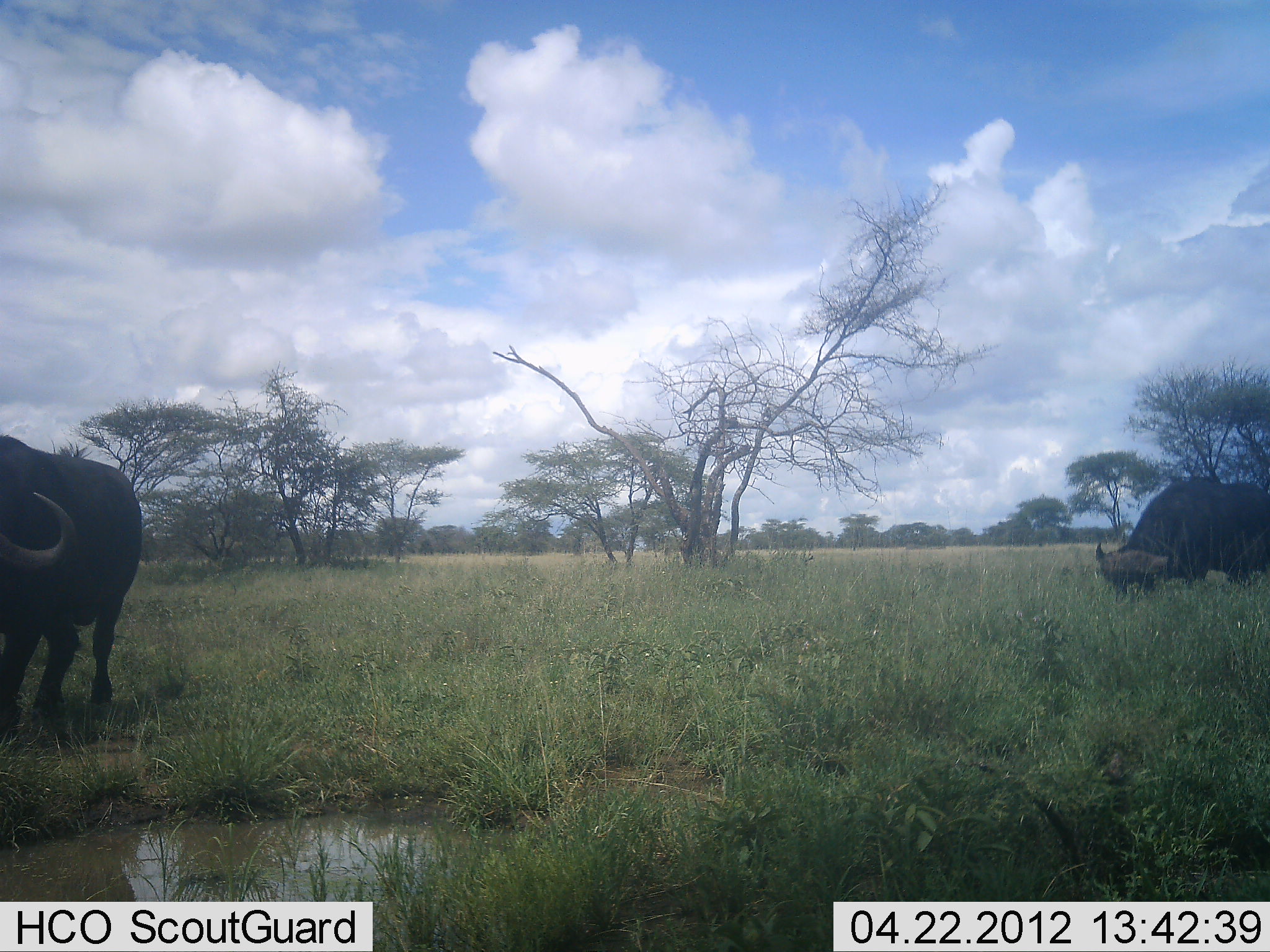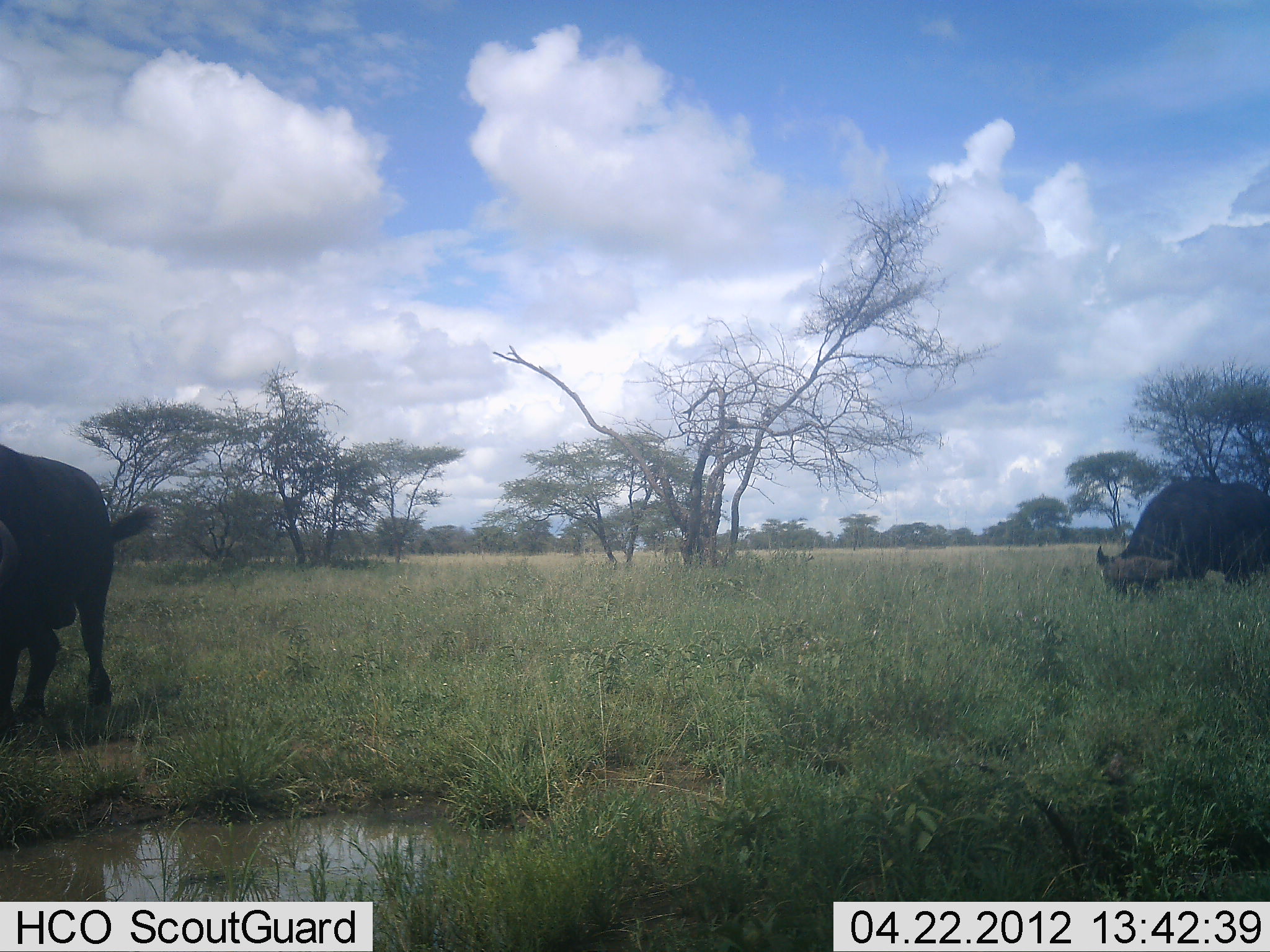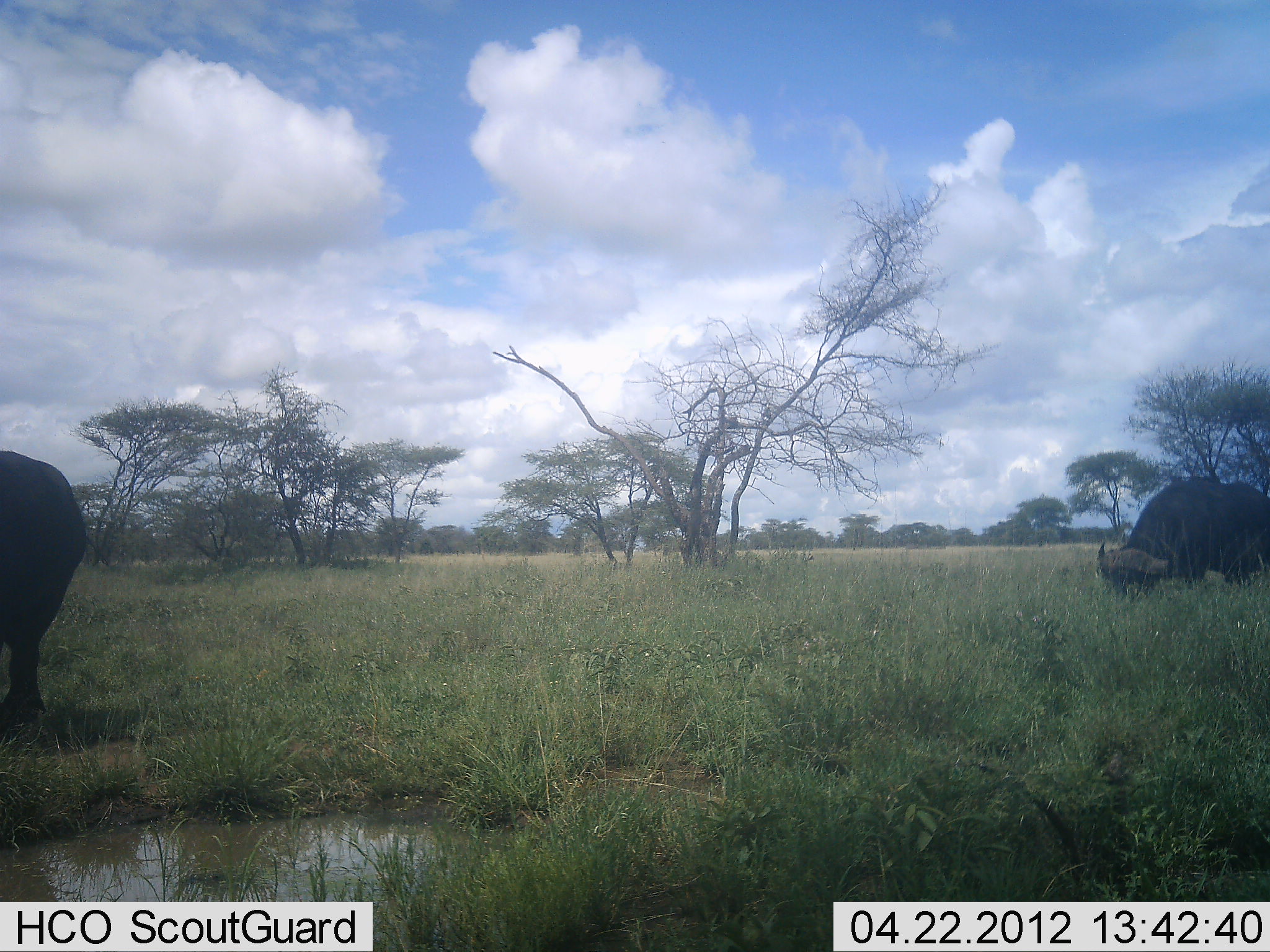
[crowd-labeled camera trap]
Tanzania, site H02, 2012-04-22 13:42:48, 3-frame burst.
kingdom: Animalia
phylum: Chordata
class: Mammalia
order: Artiodactyla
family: Bovidae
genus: Syncerus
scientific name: Syncerus caffer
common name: cape buffalo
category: buffalo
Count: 2.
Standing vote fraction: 15%.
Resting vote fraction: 0%.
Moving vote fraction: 31%.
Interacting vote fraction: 0%.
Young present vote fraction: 0%.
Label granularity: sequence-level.